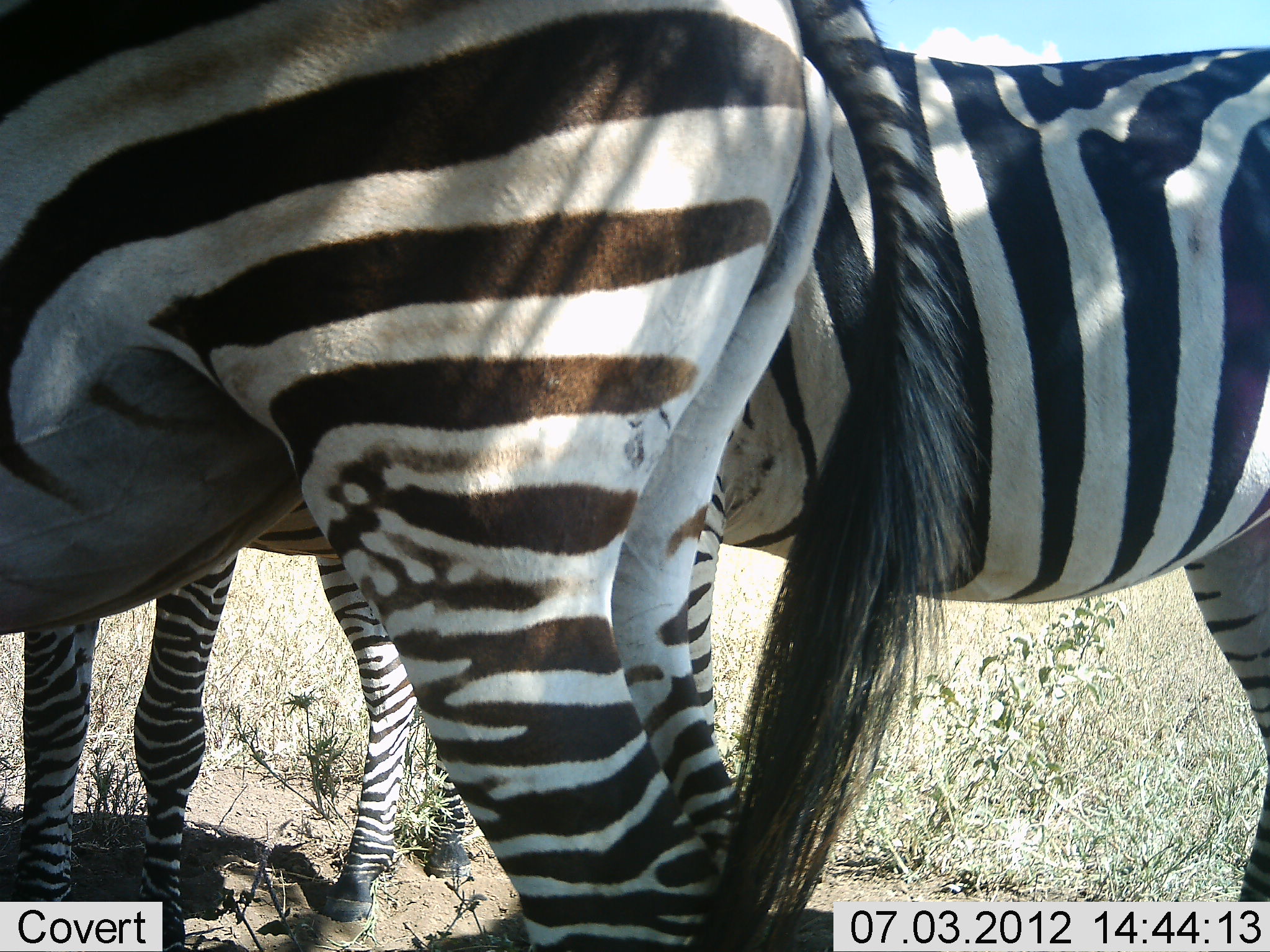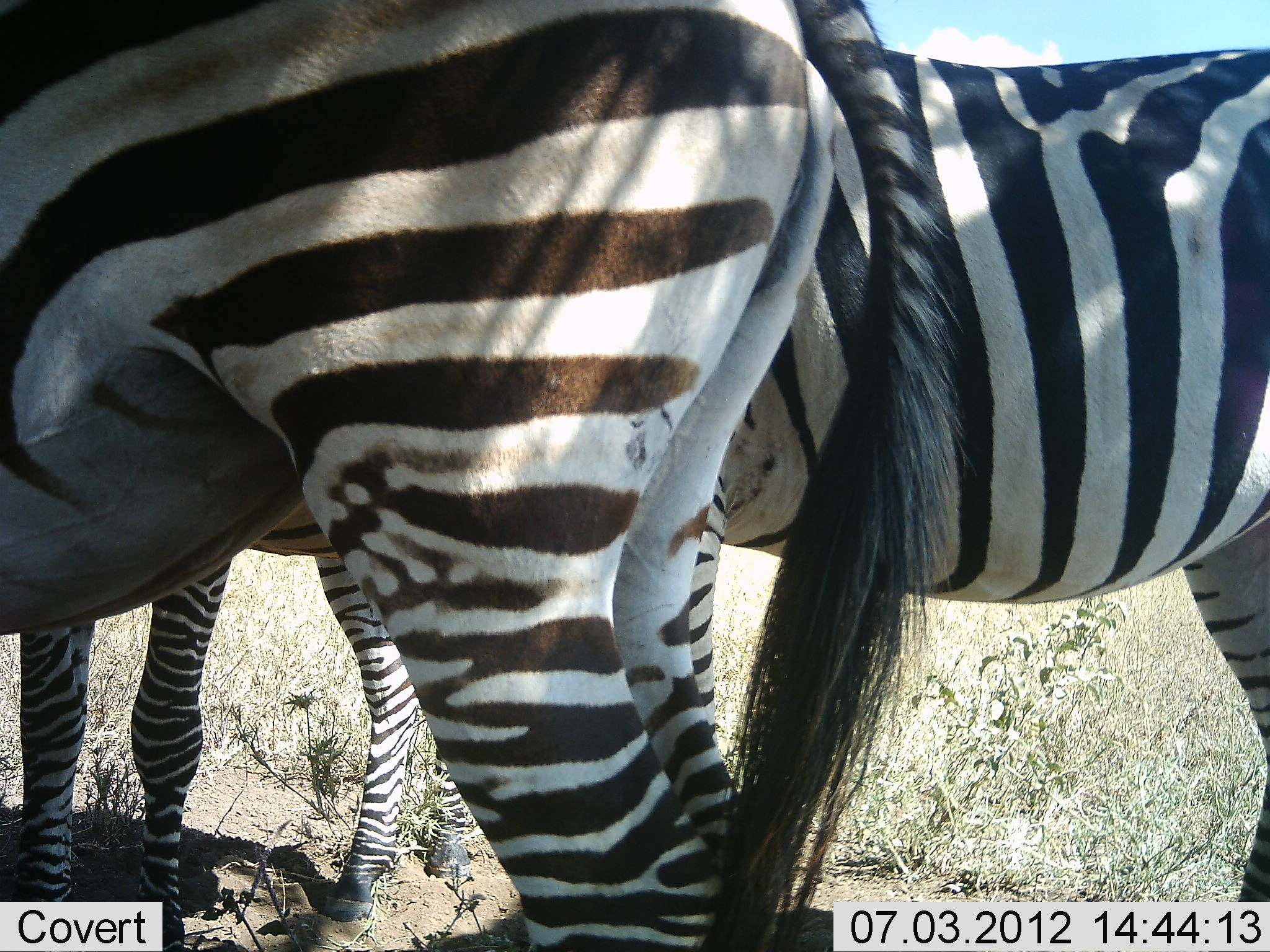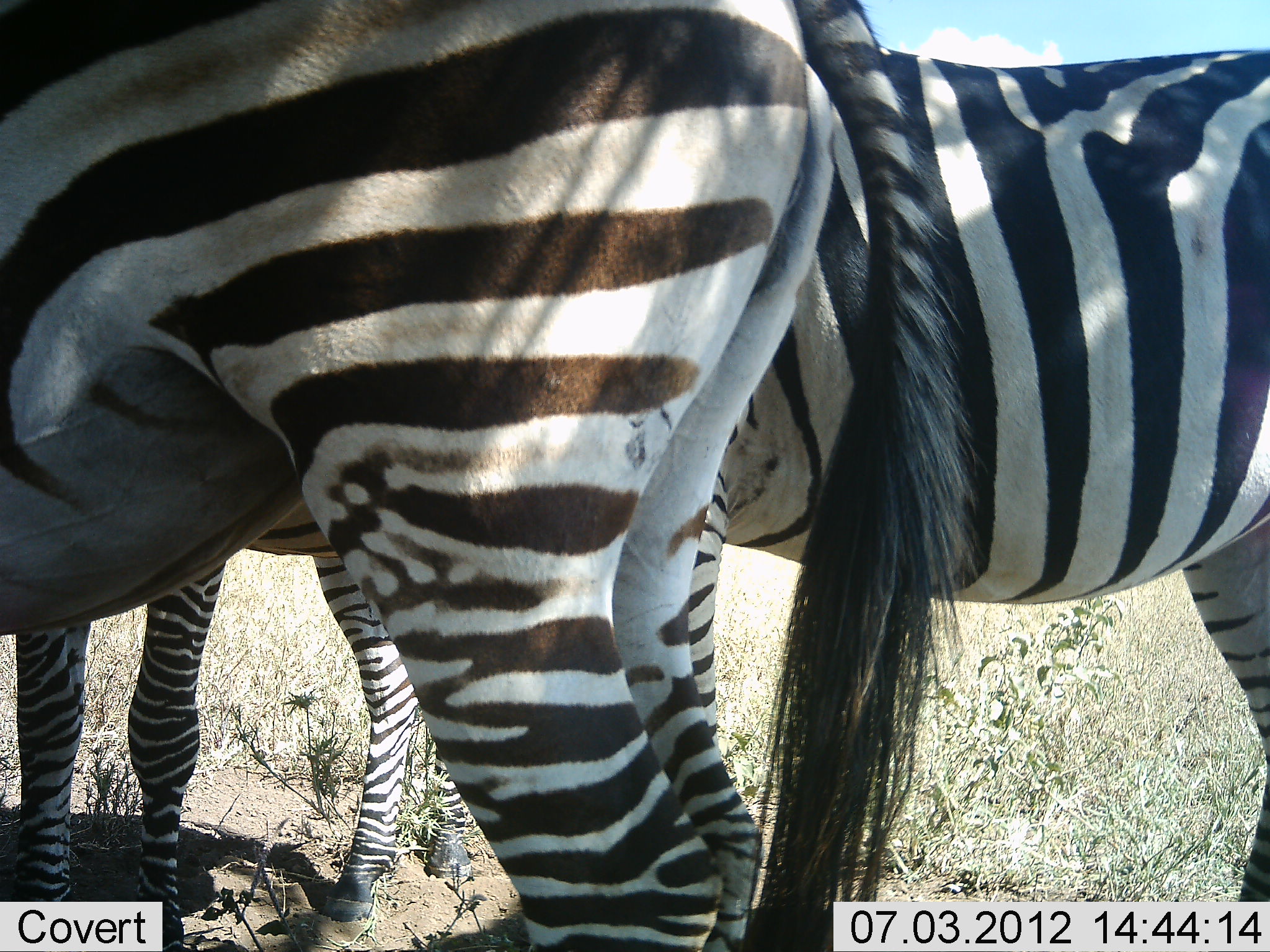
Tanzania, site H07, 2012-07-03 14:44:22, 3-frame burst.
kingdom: Animalia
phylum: Chordata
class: Mammalia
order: Perissodactyla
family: Equidae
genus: Equus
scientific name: Equus quagga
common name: plains zebra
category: zebra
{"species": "zebra (plains zebra) (Equus quagga)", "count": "3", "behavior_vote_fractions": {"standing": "90%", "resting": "0%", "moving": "10%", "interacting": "0%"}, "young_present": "0%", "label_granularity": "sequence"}